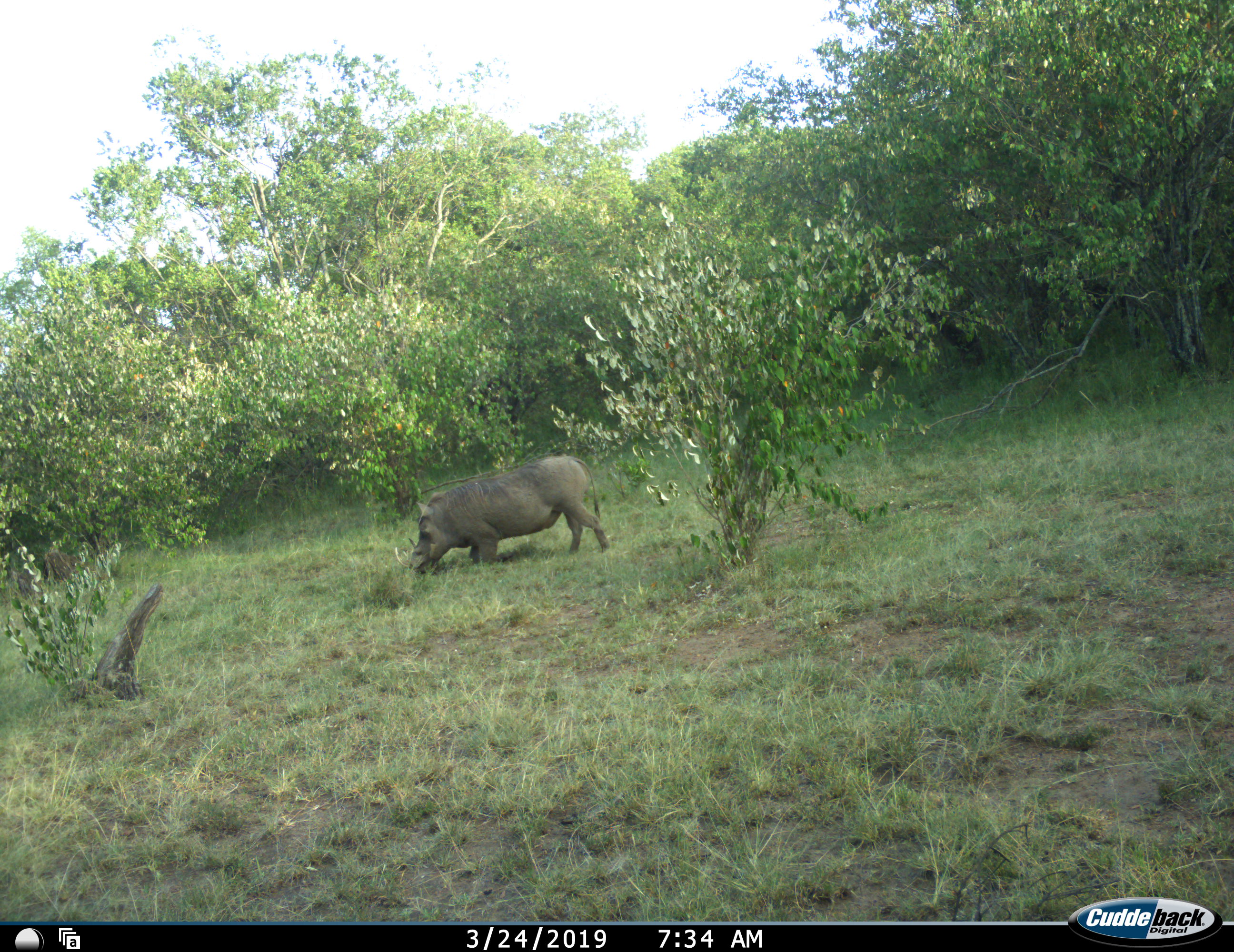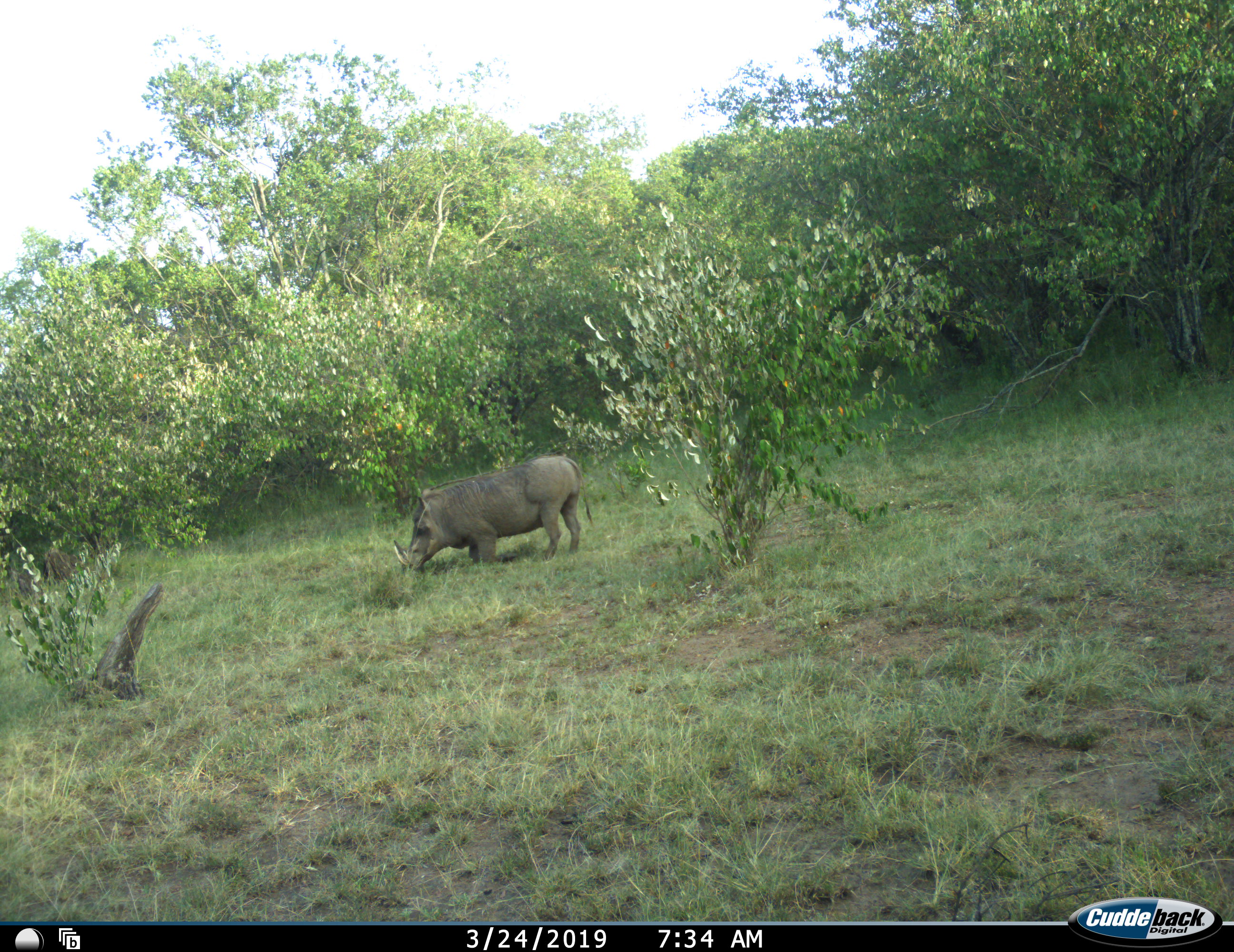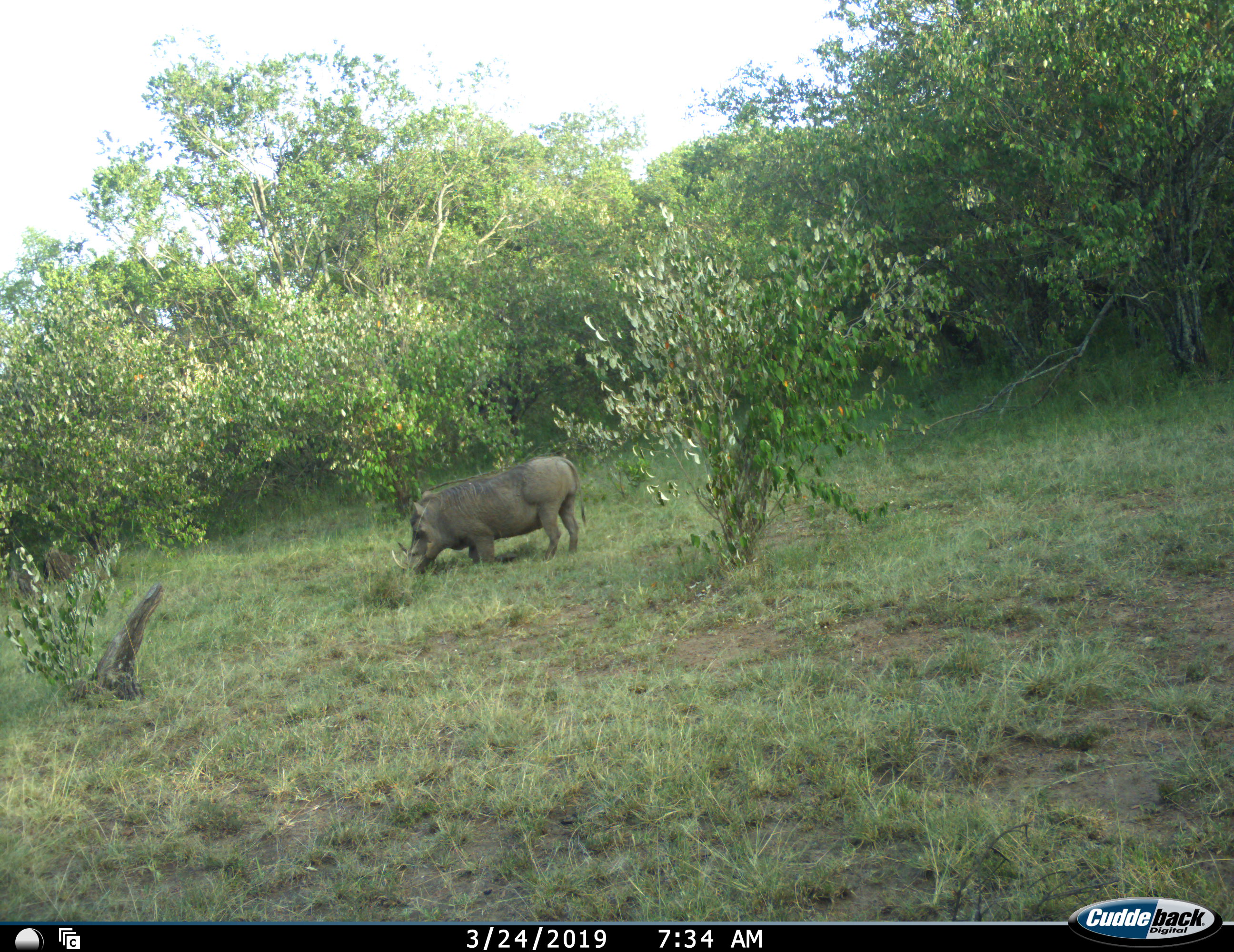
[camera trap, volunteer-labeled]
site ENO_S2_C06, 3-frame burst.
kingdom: Animalia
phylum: Chordata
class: Mammalia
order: Artiodactyla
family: Suidae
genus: Phacochoerus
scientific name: Phacochoerus africanus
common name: warthog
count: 1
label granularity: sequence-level